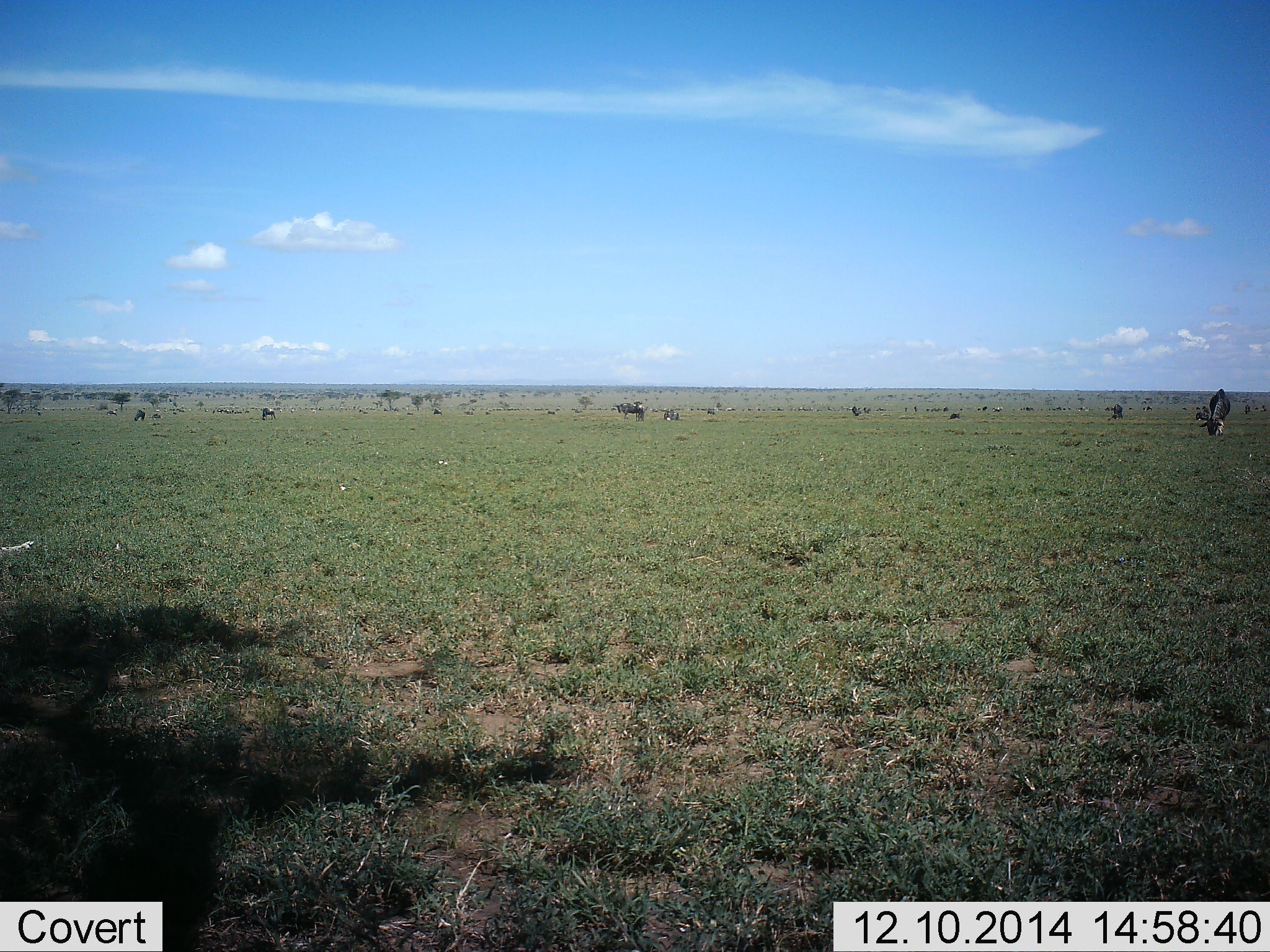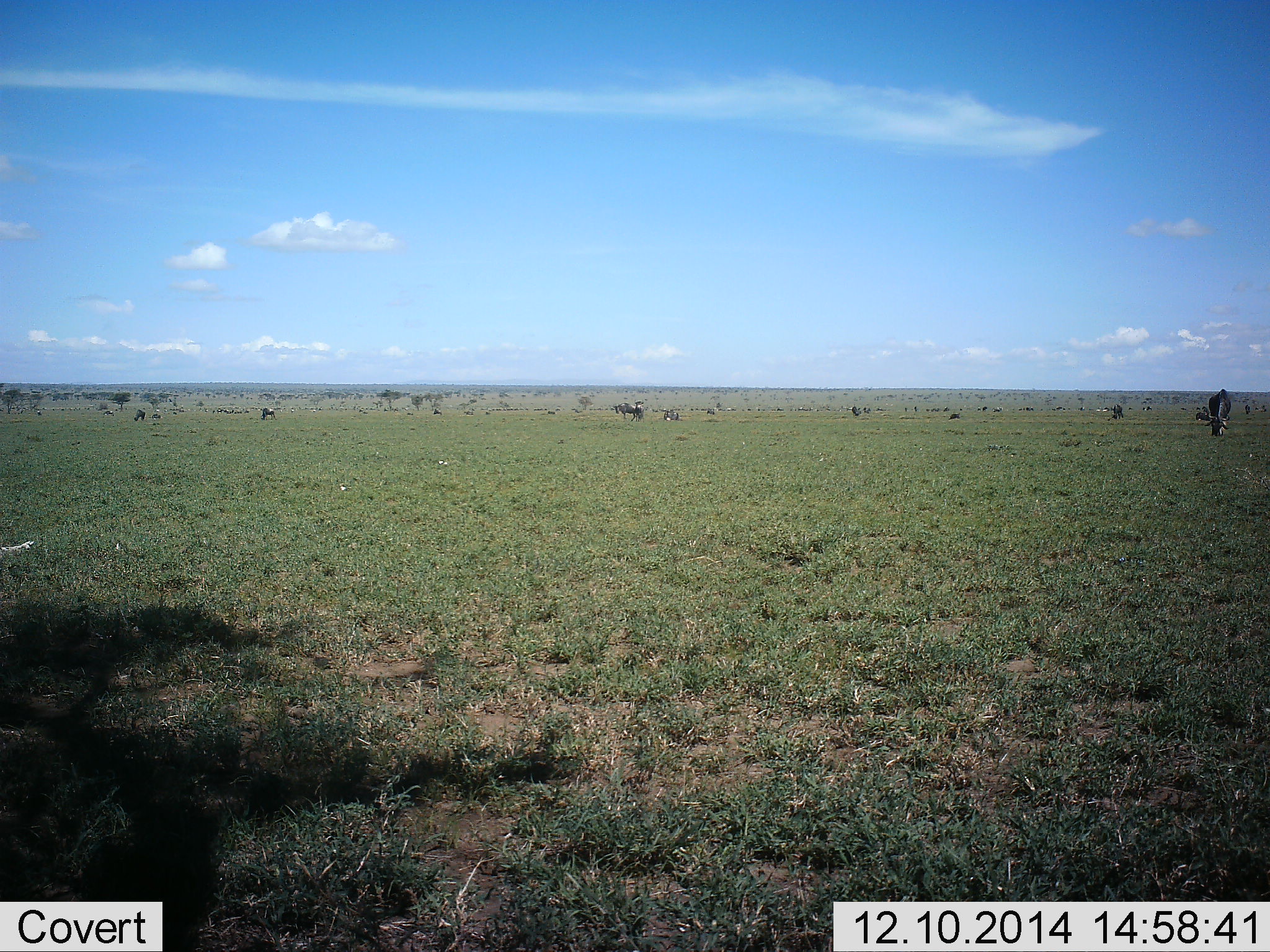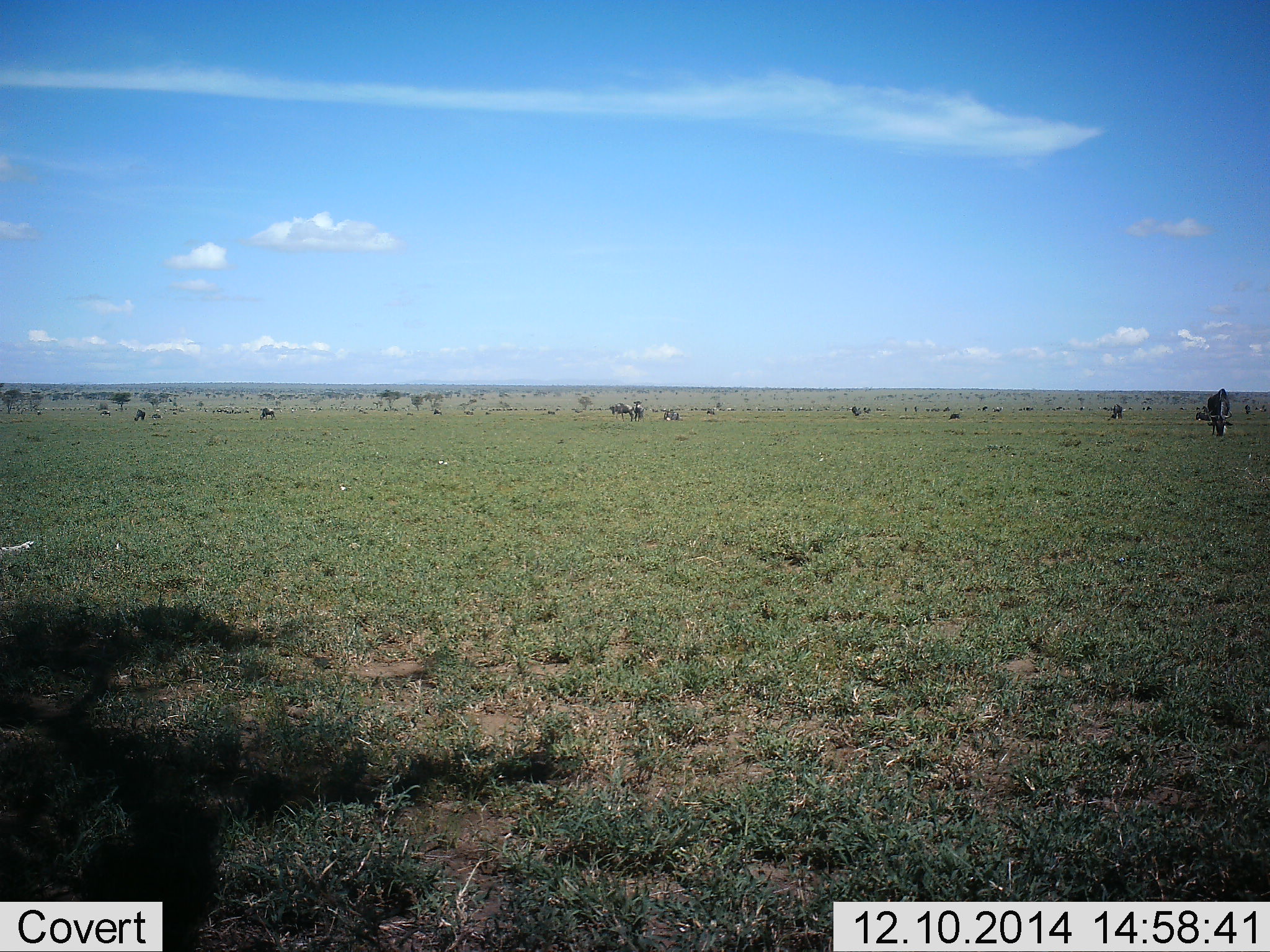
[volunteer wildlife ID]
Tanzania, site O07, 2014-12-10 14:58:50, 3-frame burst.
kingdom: Animalia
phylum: Chordata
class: Mammalia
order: Artiodactyla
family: Bovidae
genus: Connochaetes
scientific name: Connochaetes taurinus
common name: blue wildebeest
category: wildebeest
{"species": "wildebeest (blue wildebeest) (Connochaetes taurinus)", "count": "6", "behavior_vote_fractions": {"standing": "20%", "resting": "0%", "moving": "0%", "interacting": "0%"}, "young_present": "0%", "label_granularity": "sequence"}